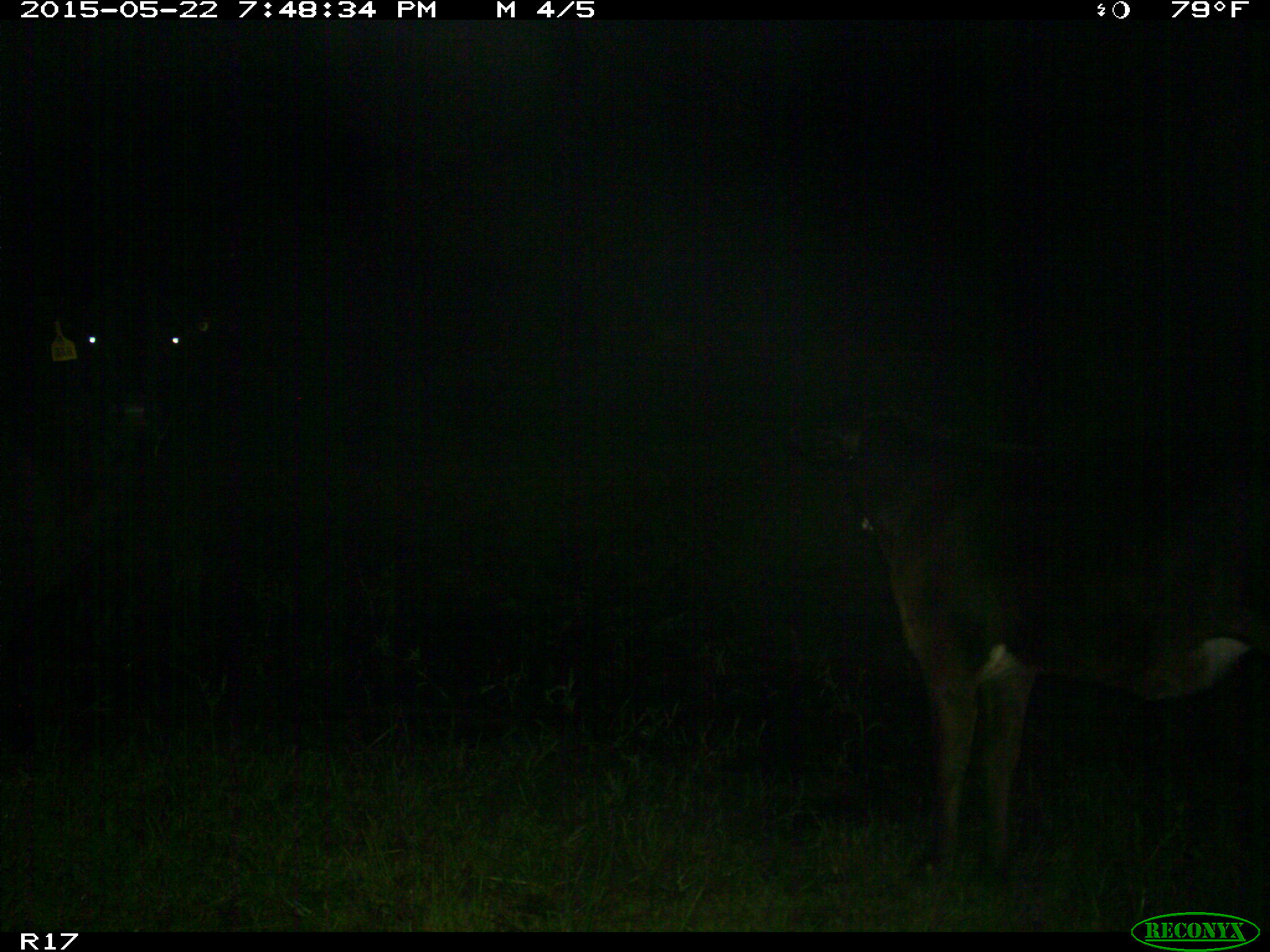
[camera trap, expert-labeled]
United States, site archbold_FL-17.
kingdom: Animalia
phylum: Chordata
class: Mammalia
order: Artiodactyla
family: Bovidae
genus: Bos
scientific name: Bos taurus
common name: domestic cow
Bos taurus (domestic cow).